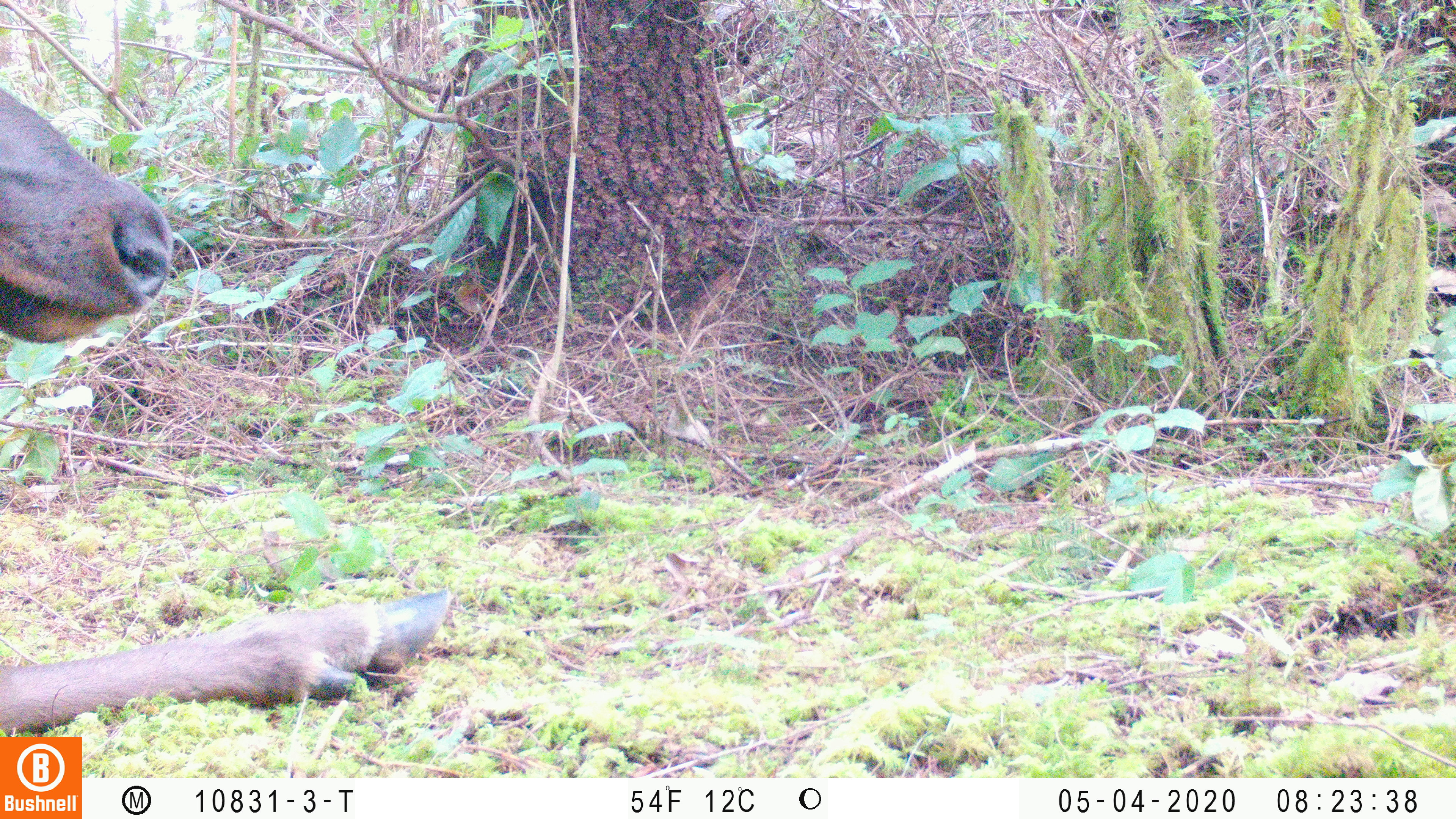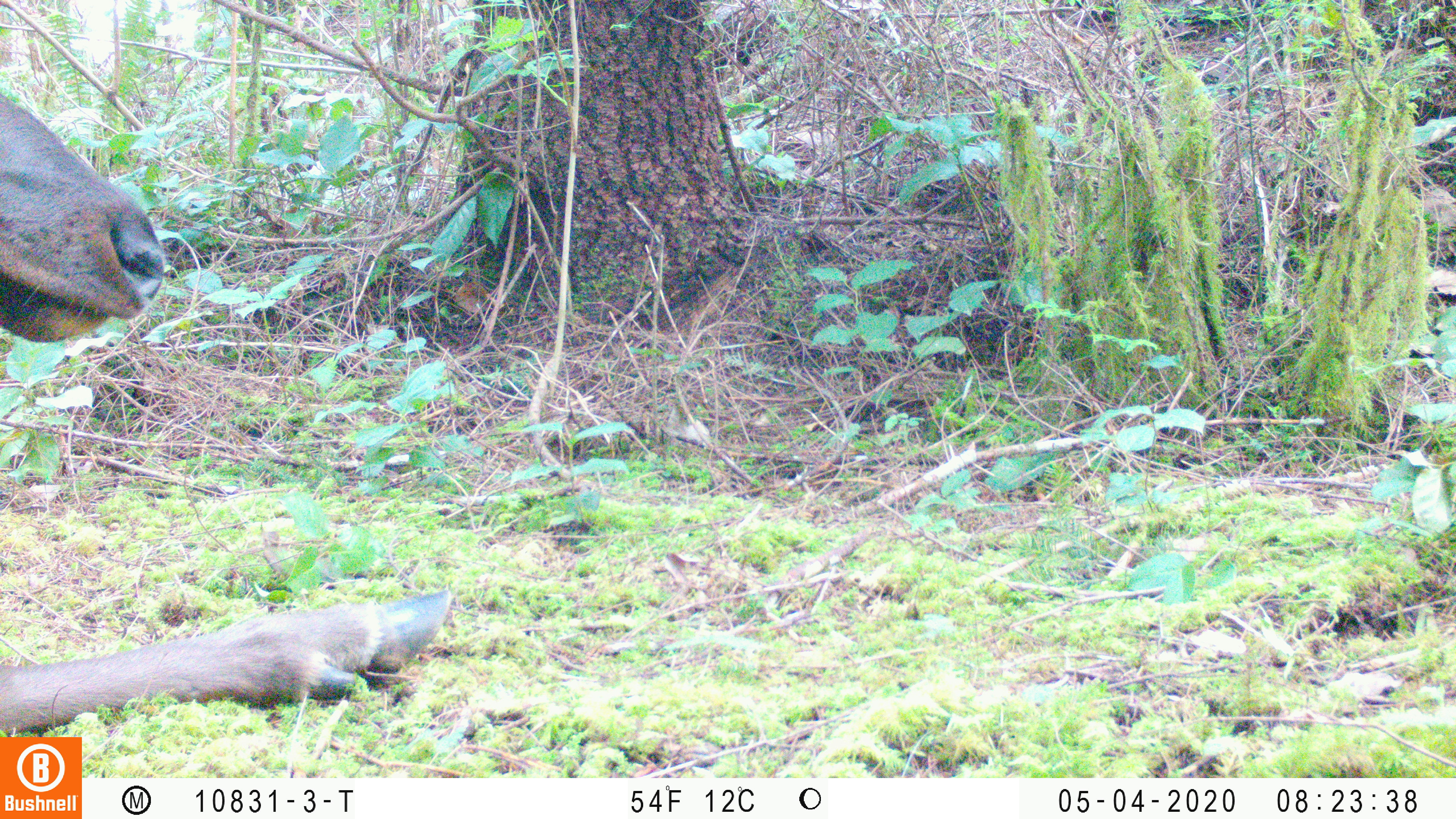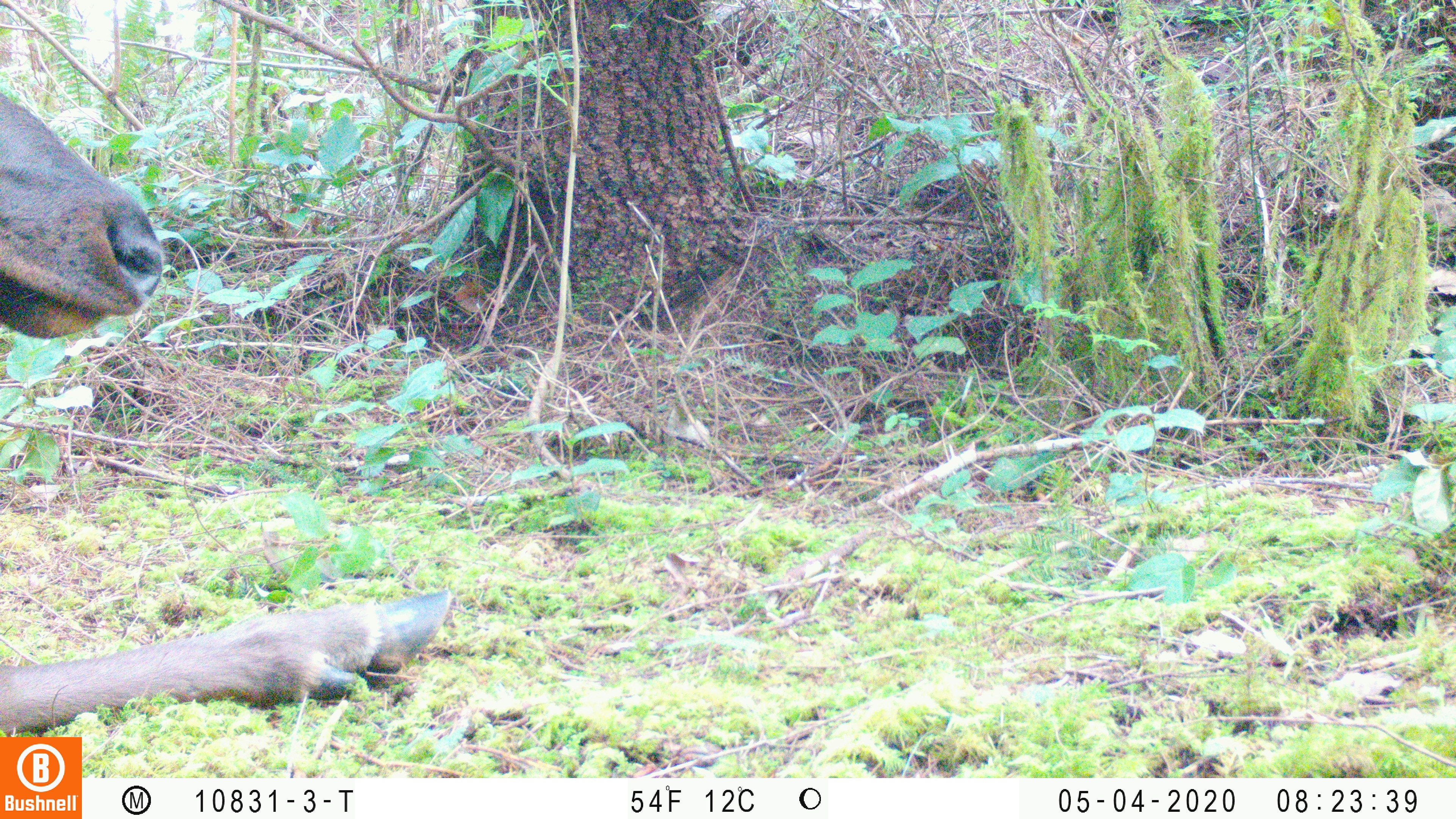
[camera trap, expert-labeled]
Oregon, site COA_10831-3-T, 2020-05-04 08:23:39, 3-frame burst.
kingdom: Animalia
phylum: Chordata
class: Mammalia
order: Artiodactyla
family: Cervidae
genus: Cervus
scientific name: Cervus canadensis roosevelti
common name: roosevelt elk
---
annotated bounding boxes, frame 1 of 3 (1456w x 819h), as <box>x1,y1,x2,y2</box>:
roosevelt elk: <box>0,80,454,725</box>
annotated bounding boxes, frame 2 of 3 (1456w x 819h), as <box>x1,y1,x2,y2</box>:
roosevelt elk: <box>0,86,459,730</box>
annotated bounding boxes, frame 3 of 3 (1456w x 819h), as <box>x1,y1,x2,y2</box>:
roosevelt elk: <box>0,88,454,730</box>